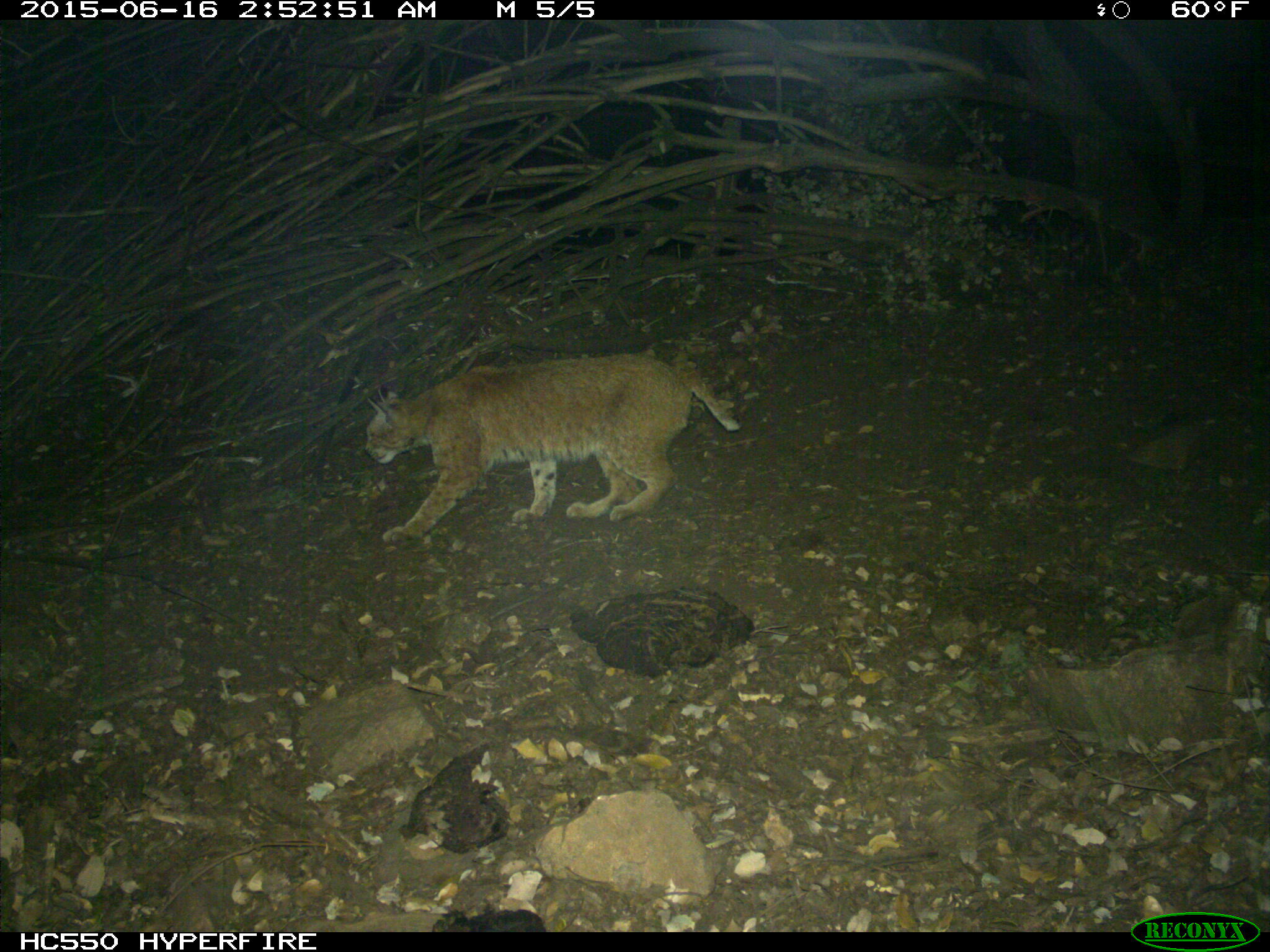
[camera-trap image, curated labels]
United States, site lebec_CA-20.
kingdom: Animalia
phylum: Chordata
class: Mammalia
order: Carnivora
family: Felidae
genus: Lynx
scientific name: Lynx rufus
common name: bobcat